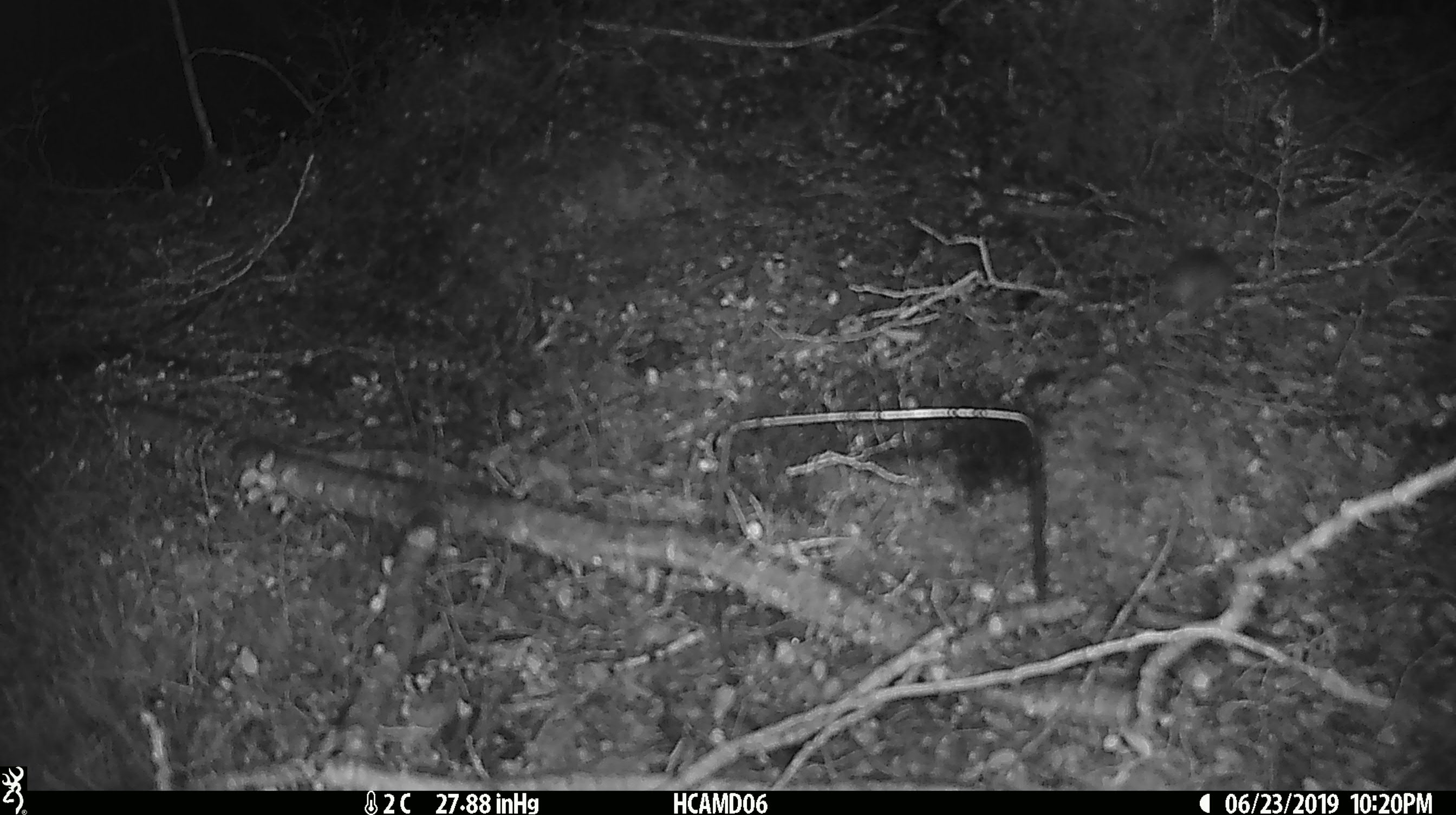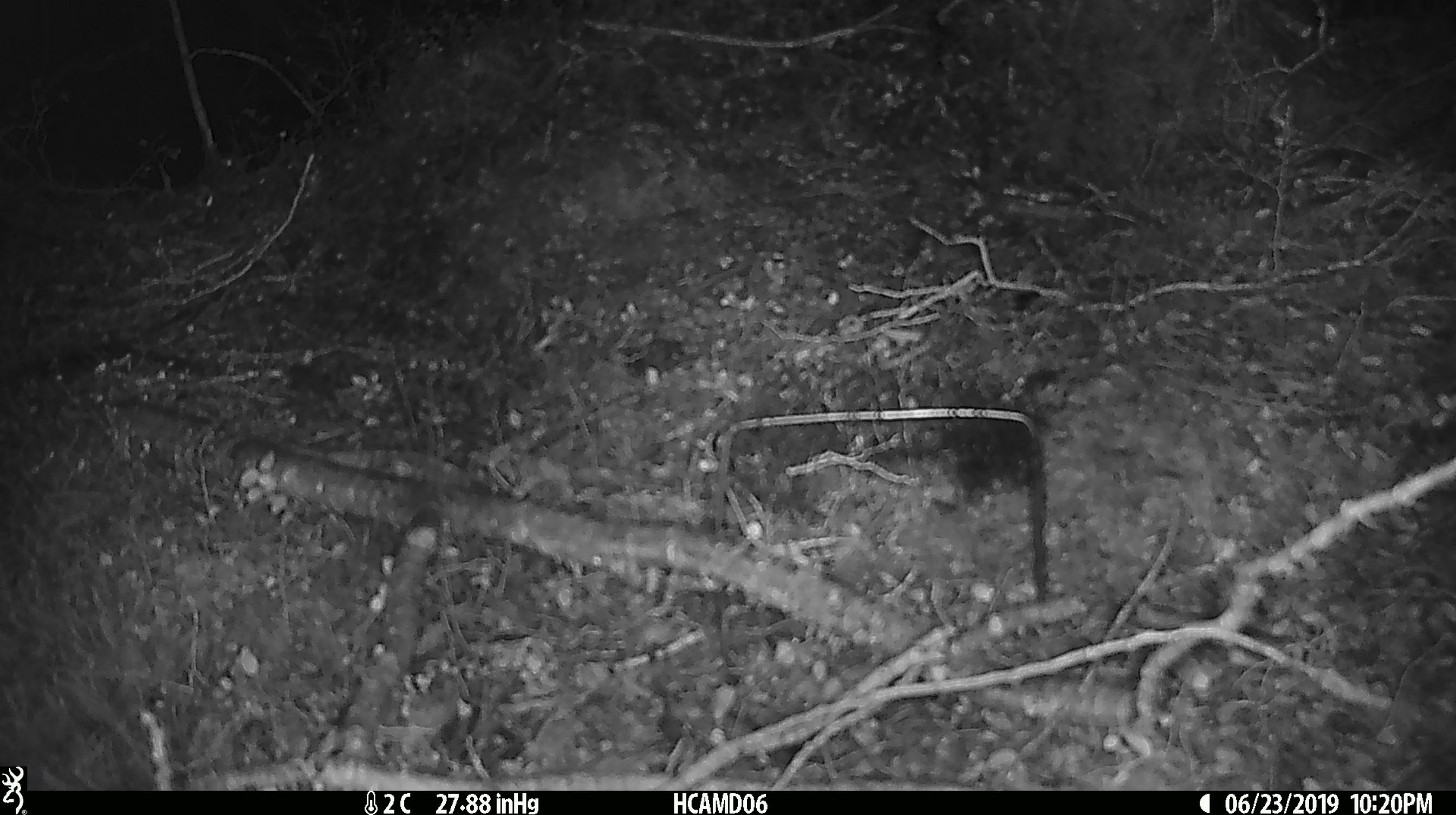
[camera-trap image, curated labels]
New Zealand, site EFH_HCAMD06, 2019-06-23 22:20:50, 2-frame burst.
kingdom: Animalia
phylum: Chordata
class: Mammalia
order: Rodentia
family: Muridae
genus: Mus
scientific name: Mus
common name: mouse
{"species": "mouse (Mus)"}